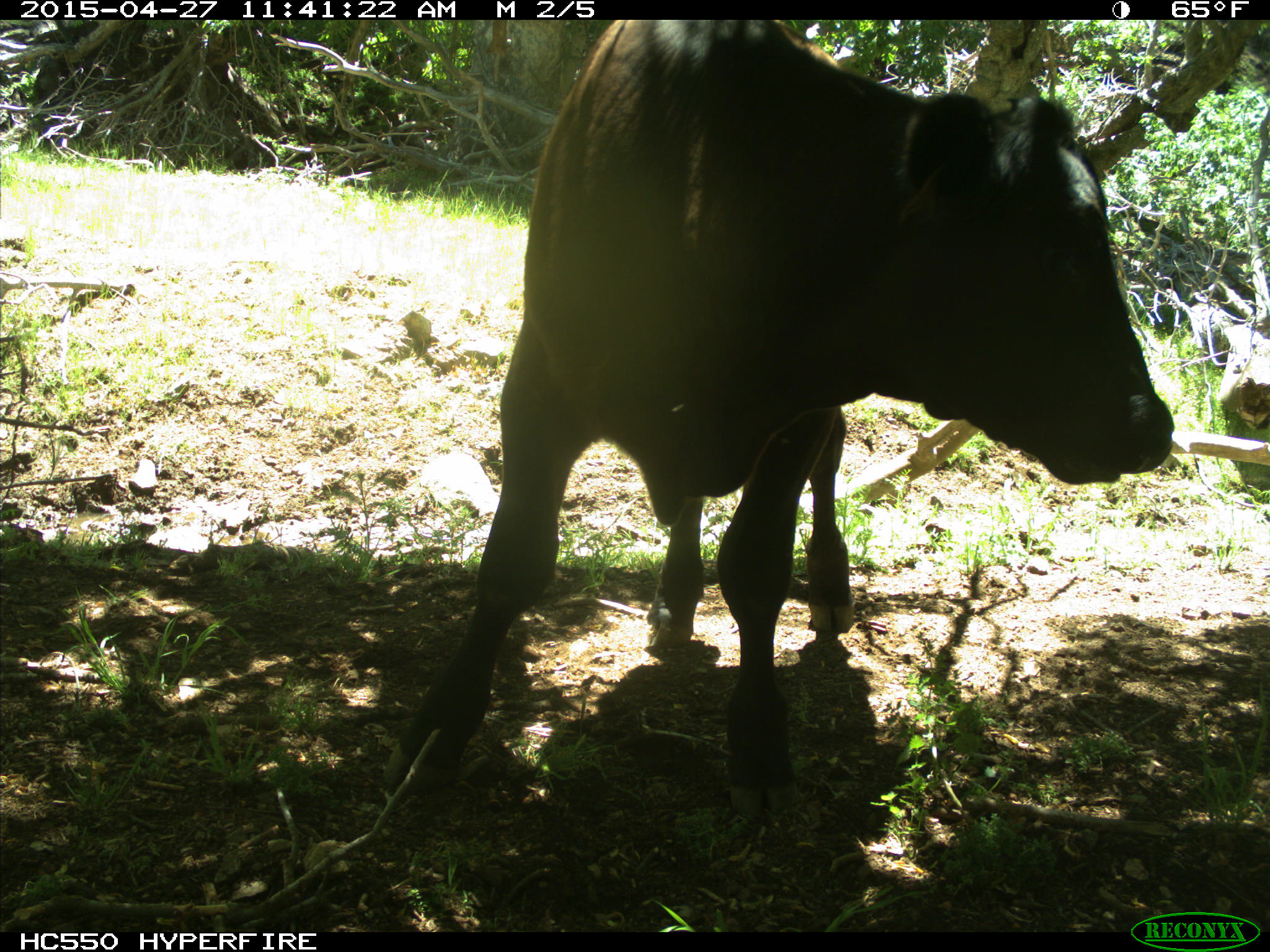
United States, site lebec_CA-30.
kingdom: Animalia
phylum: Chordata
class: Mammalia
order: Artiodactyla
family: Bovidae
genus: Bos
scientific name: Bos taurus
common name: domestic cow